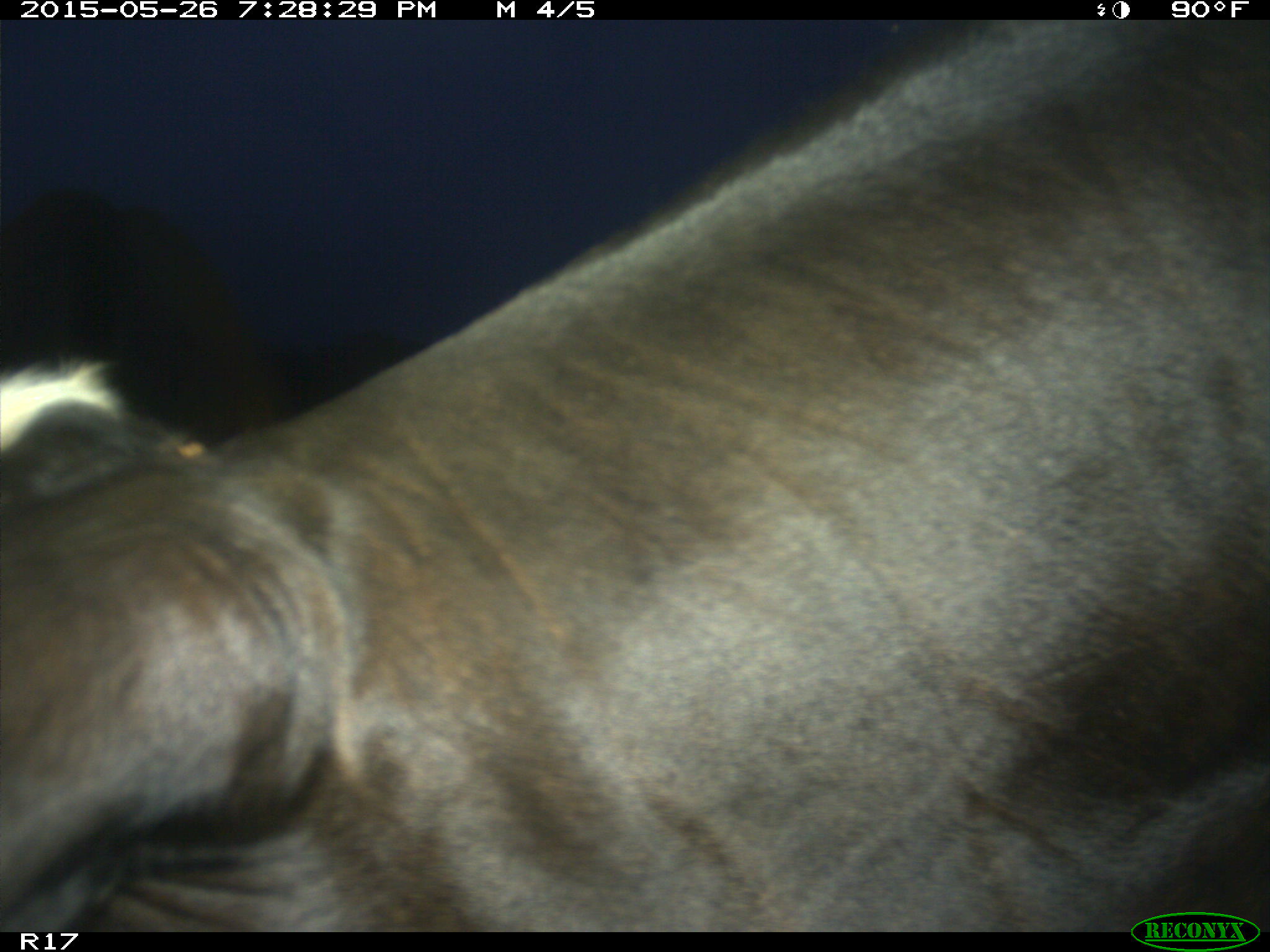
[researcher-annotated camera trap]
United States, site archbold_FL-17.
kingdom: Animalia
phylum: Chordata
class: Mammalia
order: Artiodactyla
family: Bovidae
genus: Bos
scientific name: Bos taurus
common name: domestic cow